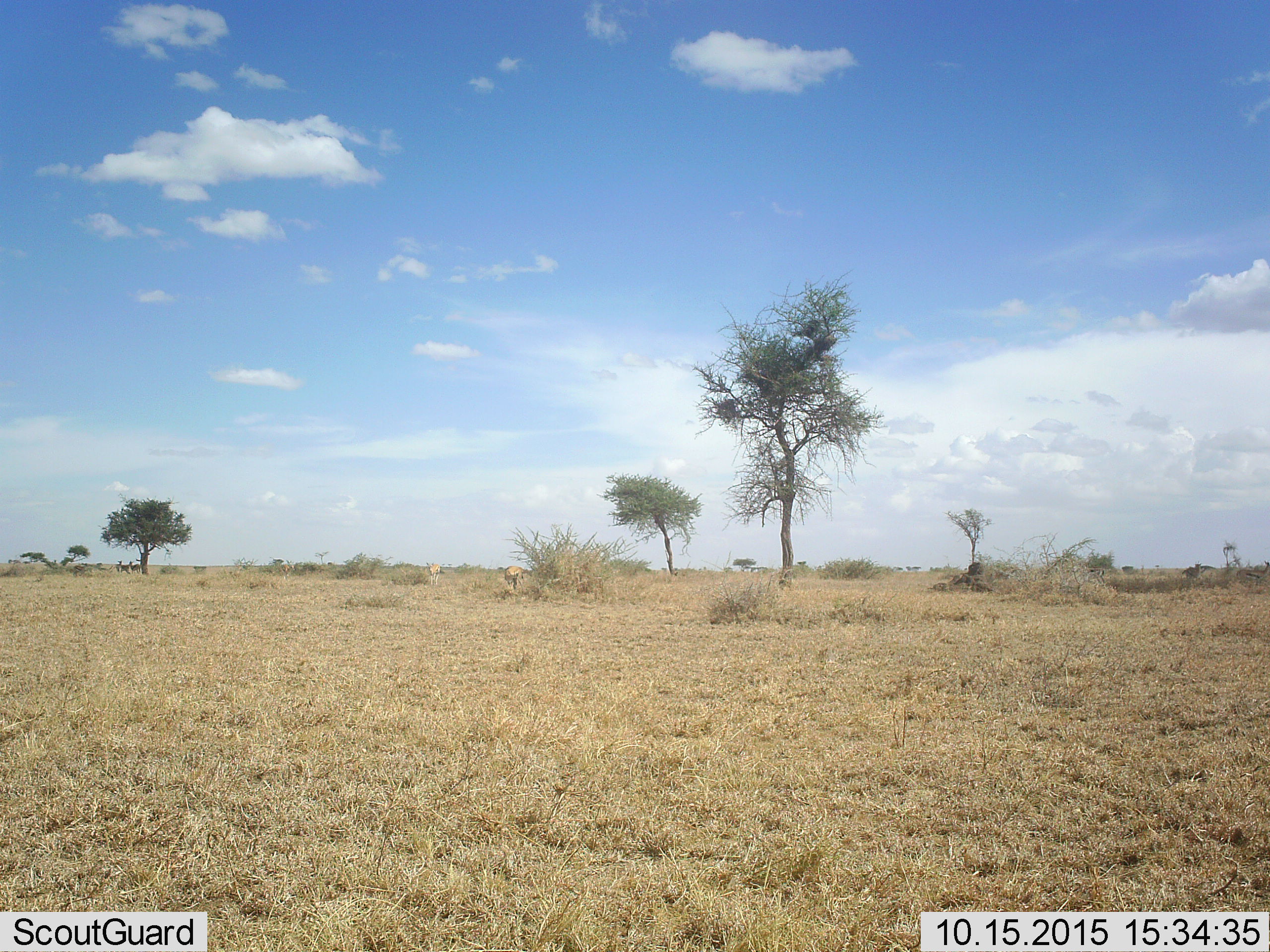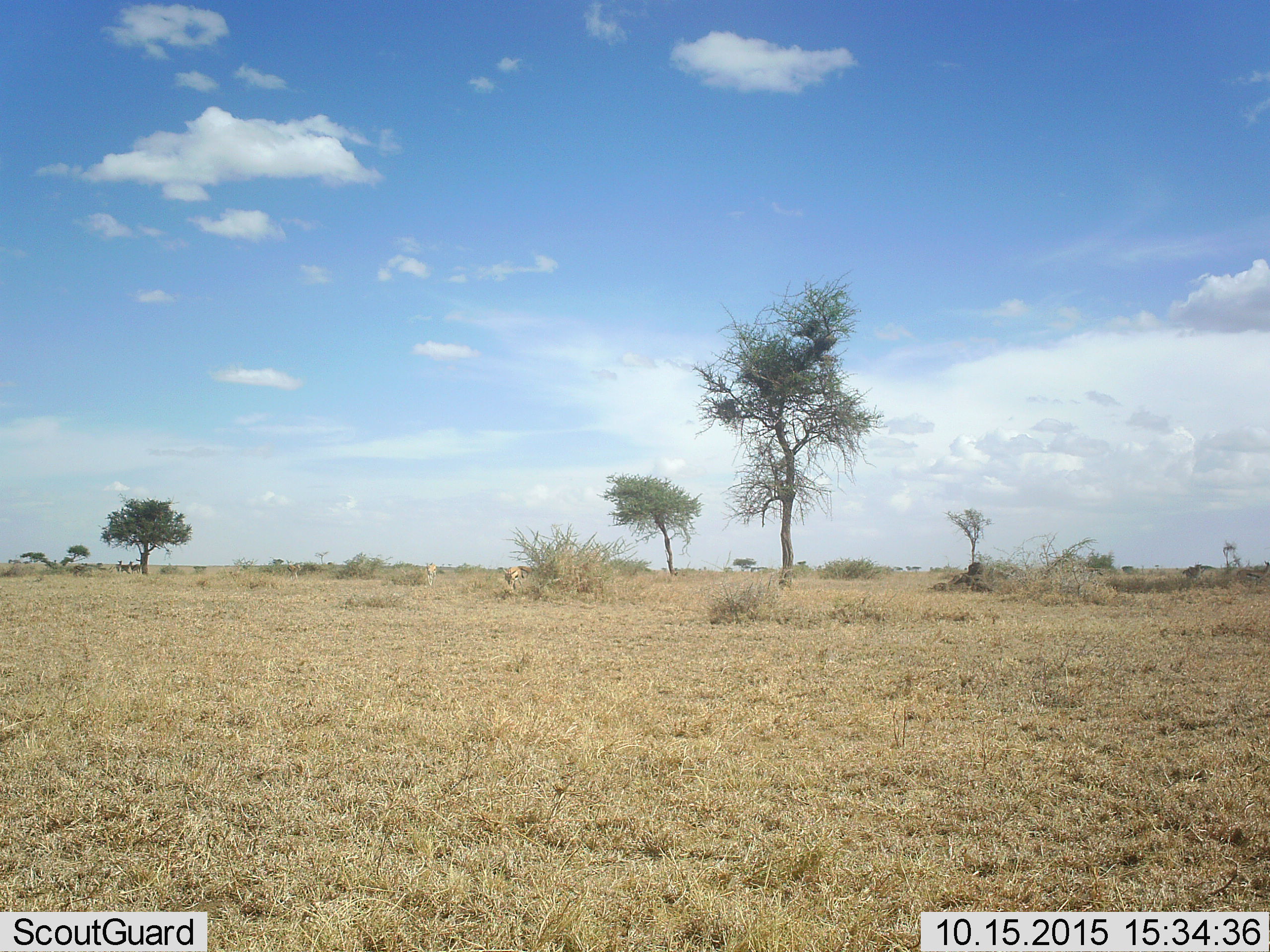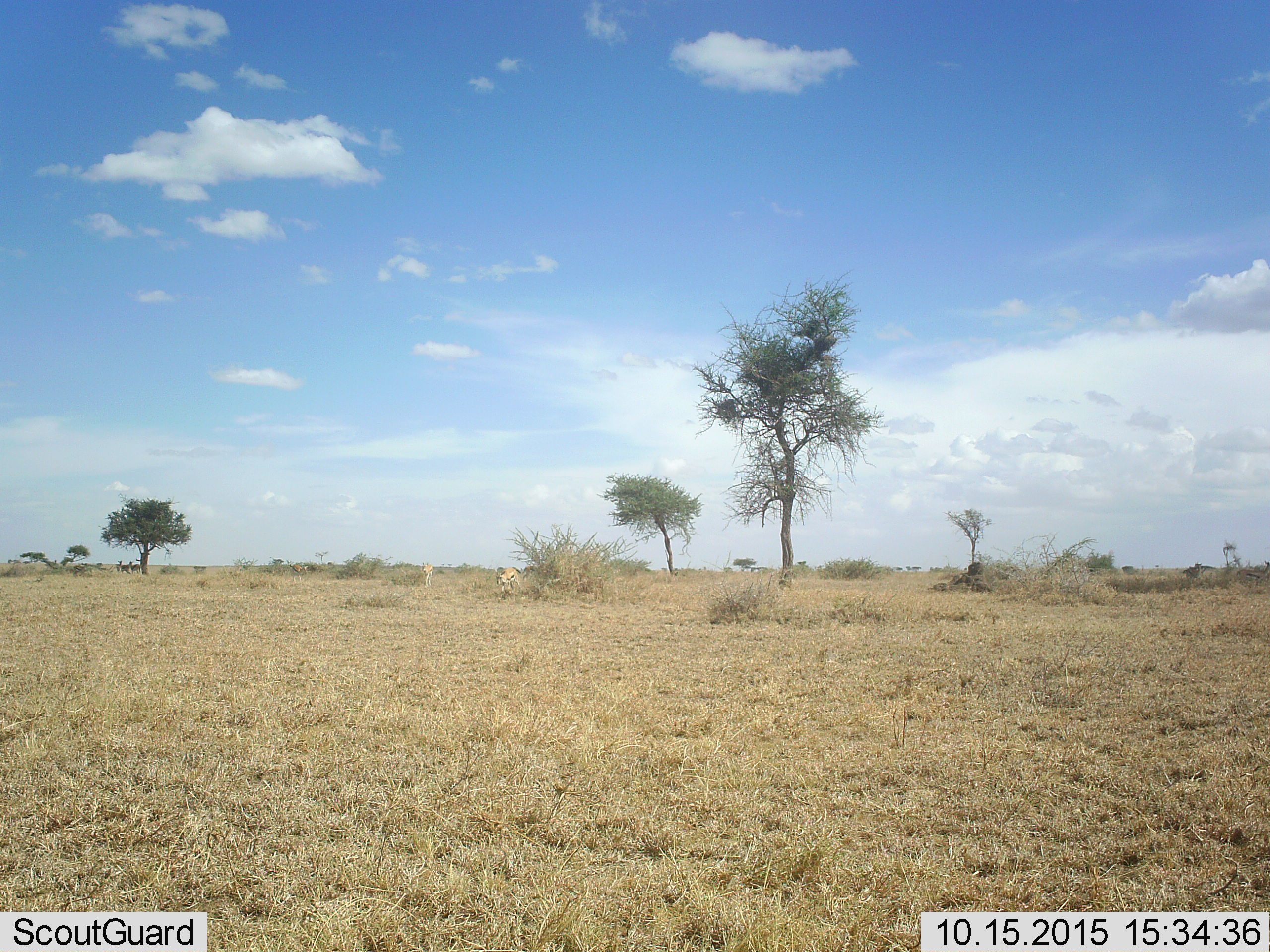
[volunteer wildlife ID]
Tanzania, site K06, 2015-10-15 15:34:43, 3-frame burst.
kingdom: Animalia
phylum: Chordata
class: Mammalia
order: Artiodactyla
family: Bovidae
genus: Eudorcas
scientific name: Eudorcas thomsonii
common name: thomson's gazelle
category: gazellethomsons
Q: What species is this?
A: Gazellethomsons (thomson's gazelle) (Eudorcas thomsonii).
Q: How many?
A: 9.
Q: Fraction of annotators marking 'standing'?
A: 86%.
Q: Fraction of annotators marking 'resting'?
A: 14%.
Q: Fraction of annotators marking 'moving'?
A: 71%.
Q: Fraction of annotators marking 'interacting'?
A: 0%.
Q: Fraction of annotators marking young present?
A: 0%.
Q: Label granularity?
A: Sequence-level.